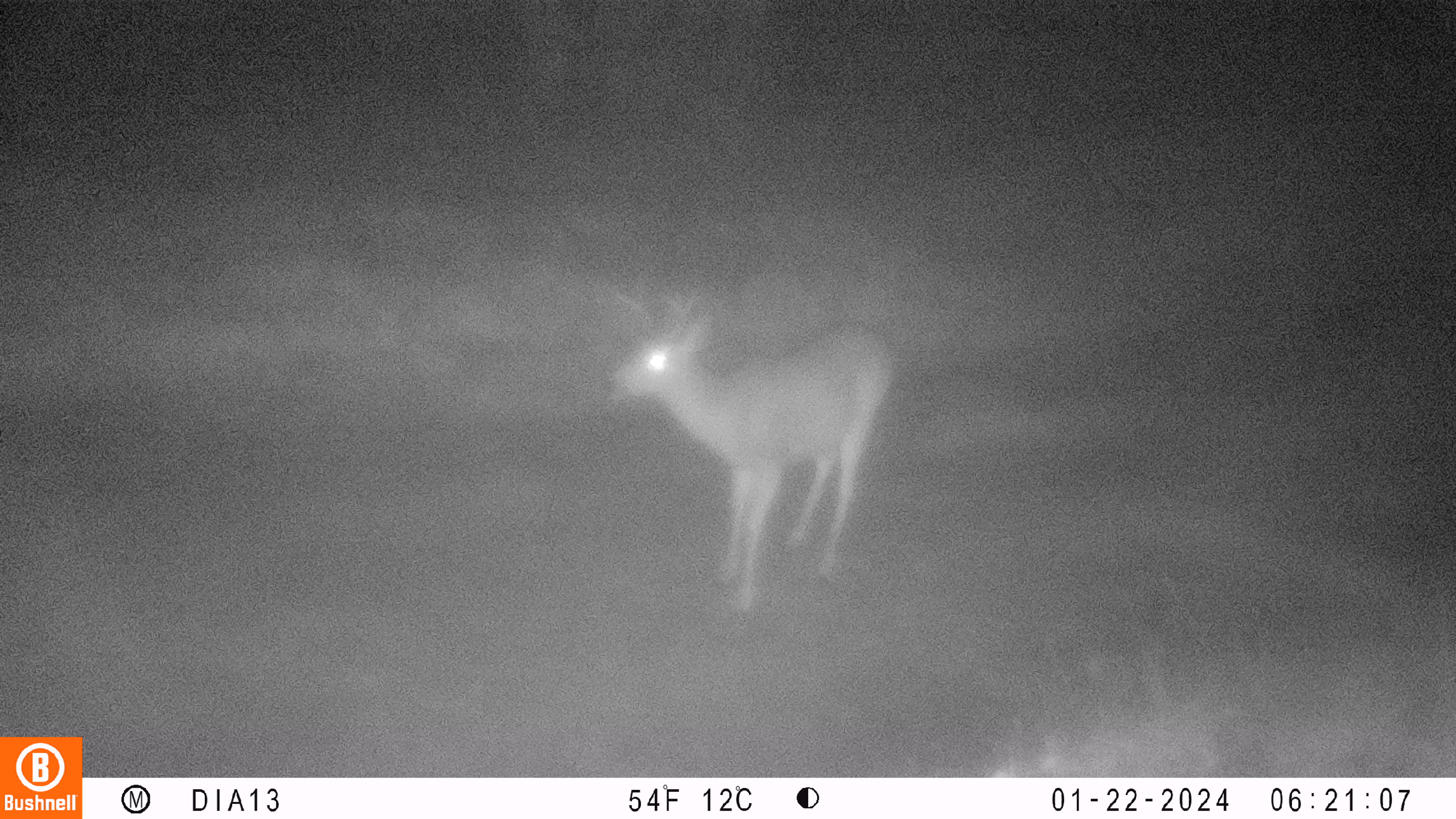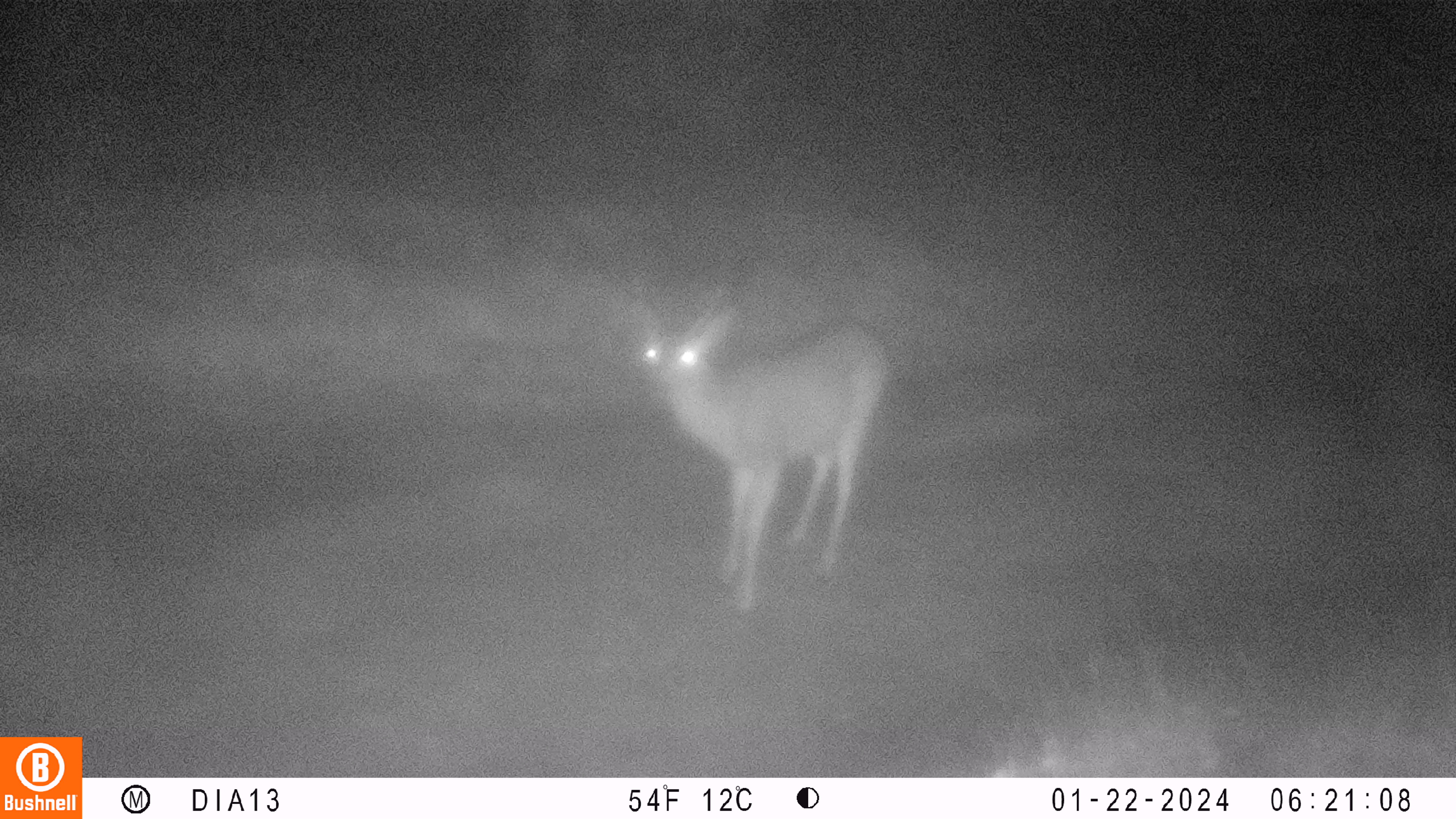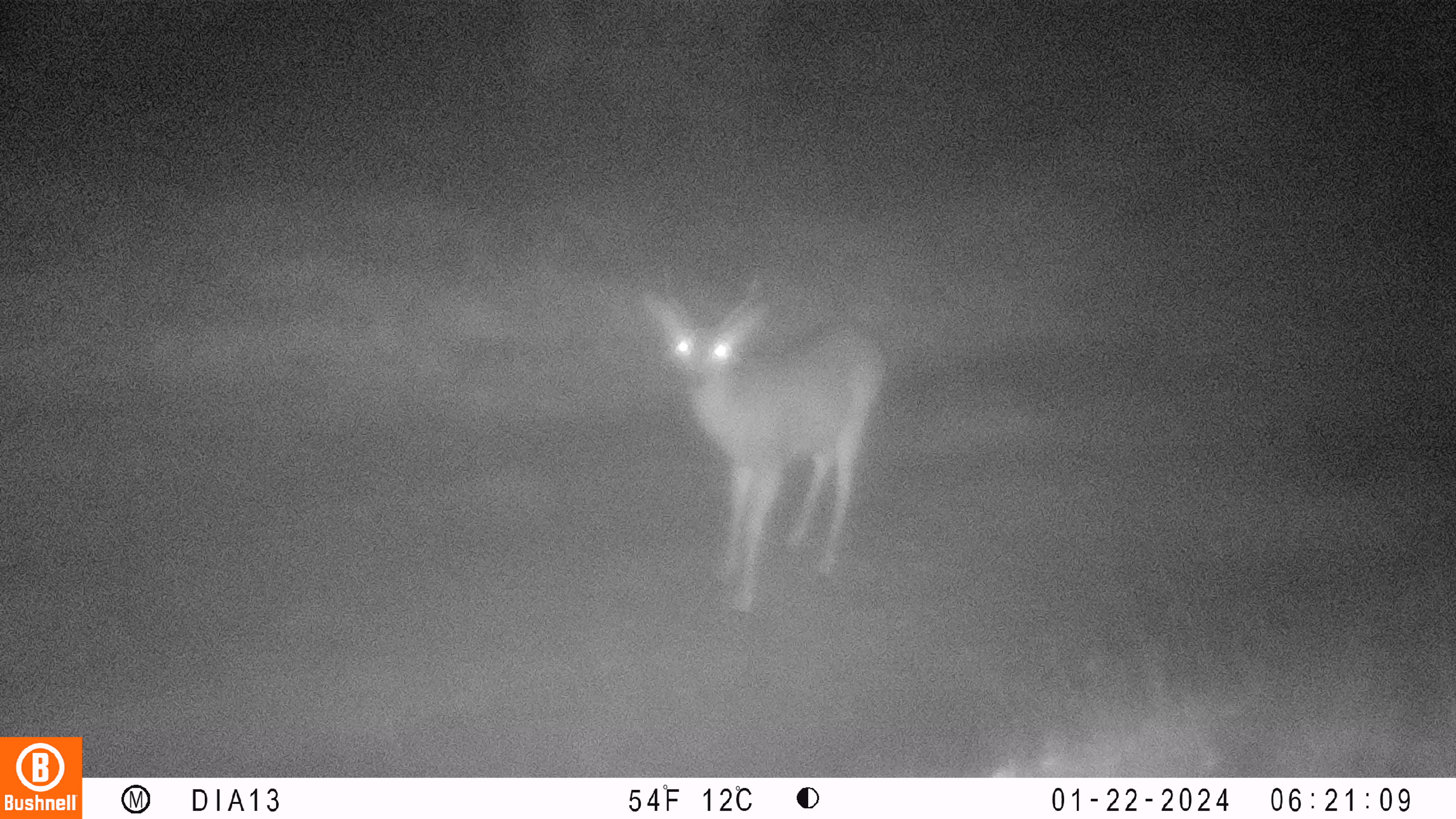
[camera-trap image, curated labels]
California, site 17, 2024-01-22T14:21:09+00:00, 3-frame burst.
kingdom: Animalia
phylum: Chordata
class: Mammalia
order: Artiodactyla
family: Cervidae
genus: Odocoileus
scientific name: Odocoileus hemionus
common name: mule deer